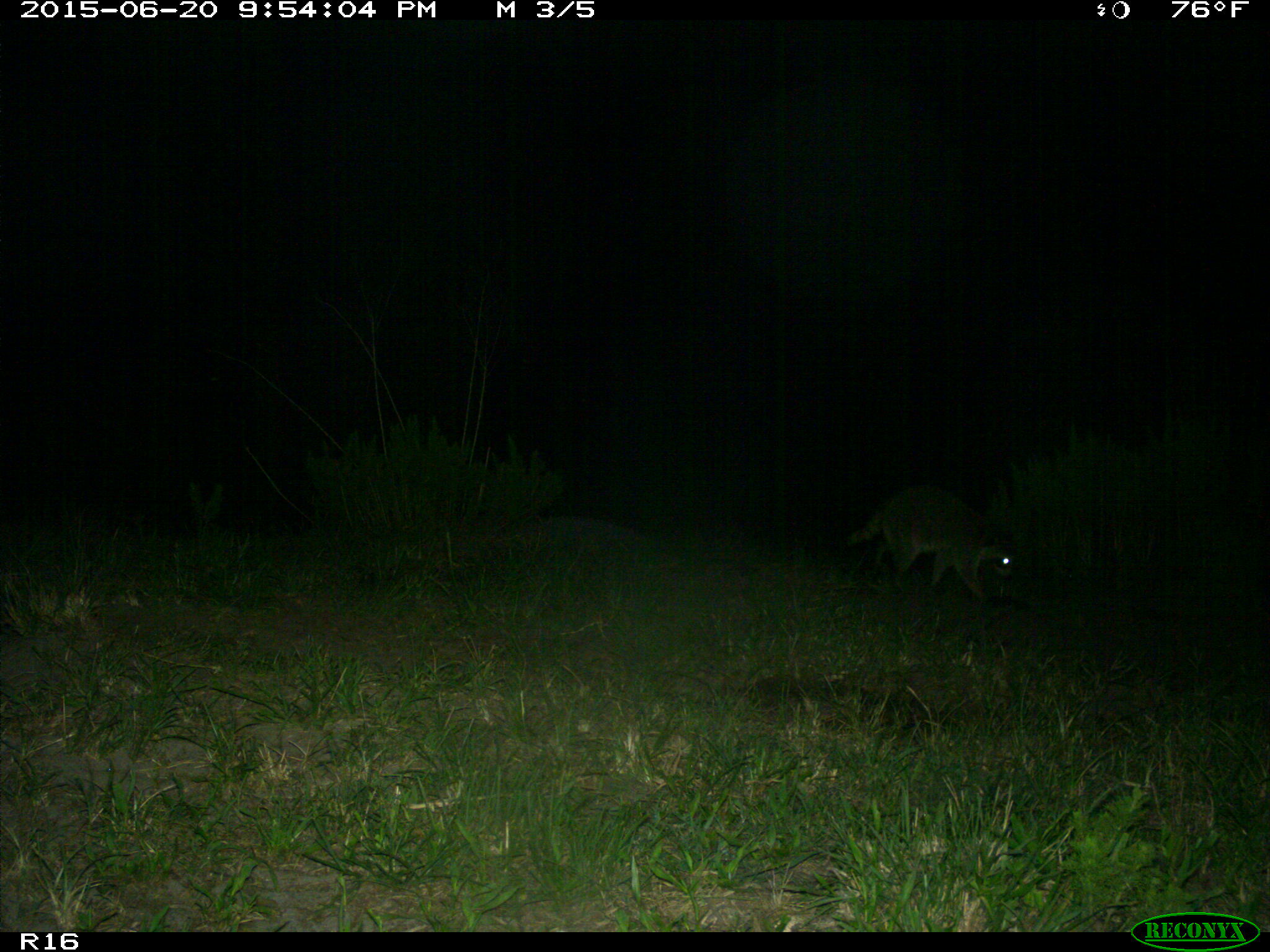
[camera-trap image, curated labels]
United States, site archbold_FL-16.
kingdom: Animalia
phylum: Chordata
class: Mammalia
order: Carnivora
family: Procyonidae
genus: Procyon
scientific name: Procyon lotor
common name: common raccoon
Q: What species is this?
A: Procyon lotor (common raccoon).